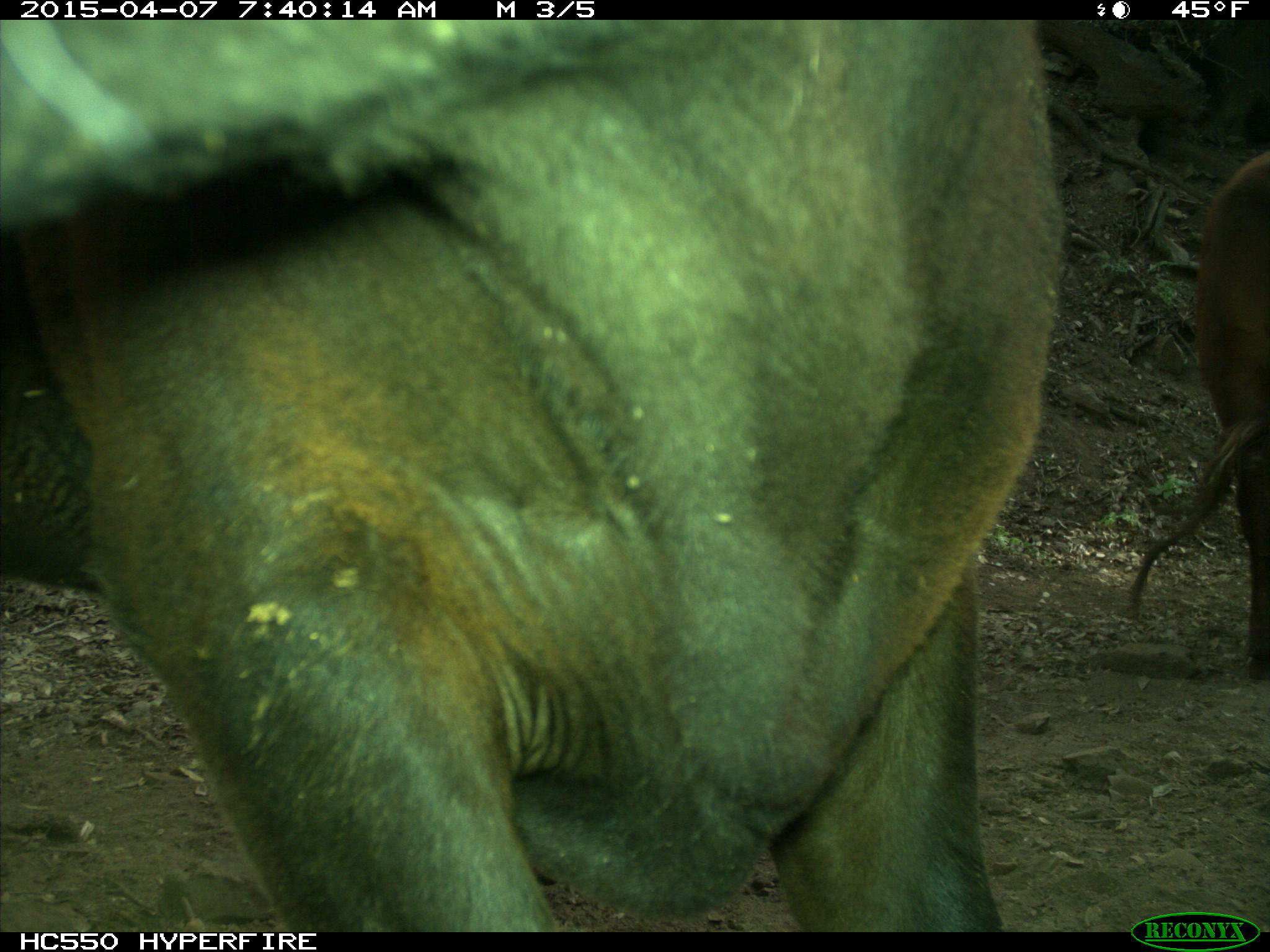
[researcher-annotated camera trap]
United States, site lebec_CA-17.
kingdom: Animalia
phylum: Chordata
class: Mammalia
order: Artiodactyla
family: Bovidae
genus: Bos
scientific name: Bos taurus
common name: domestic cow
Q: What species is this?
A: Bos taurus (domestic cow).